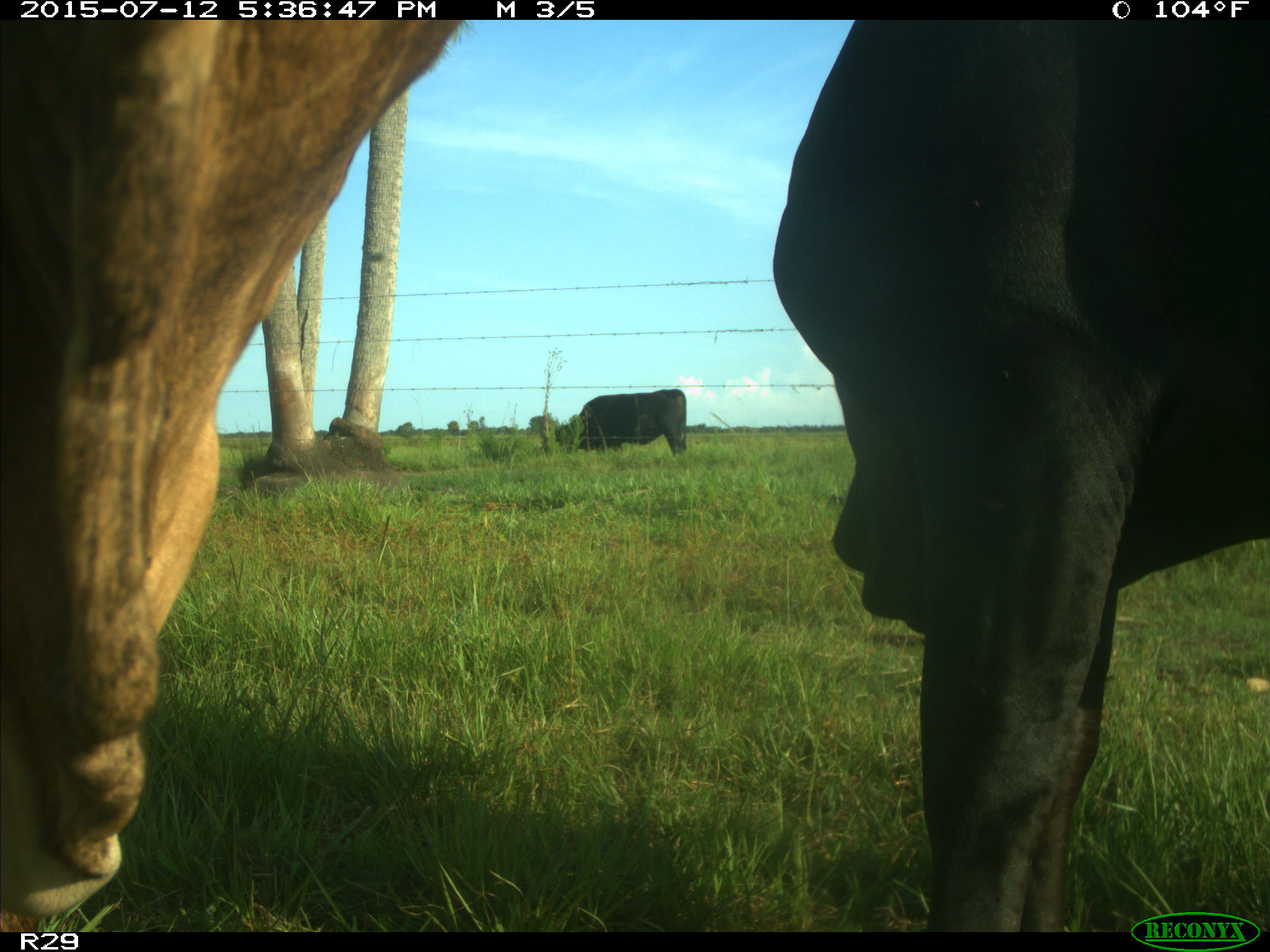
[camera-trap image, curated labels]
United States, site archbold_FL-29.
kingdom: Animalia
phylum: Chordata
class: Mammalia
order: Artiodactyla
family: Bovidae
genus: Bos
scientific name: Bos taurus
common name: domestic cow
Bos taurus (domestic cow).